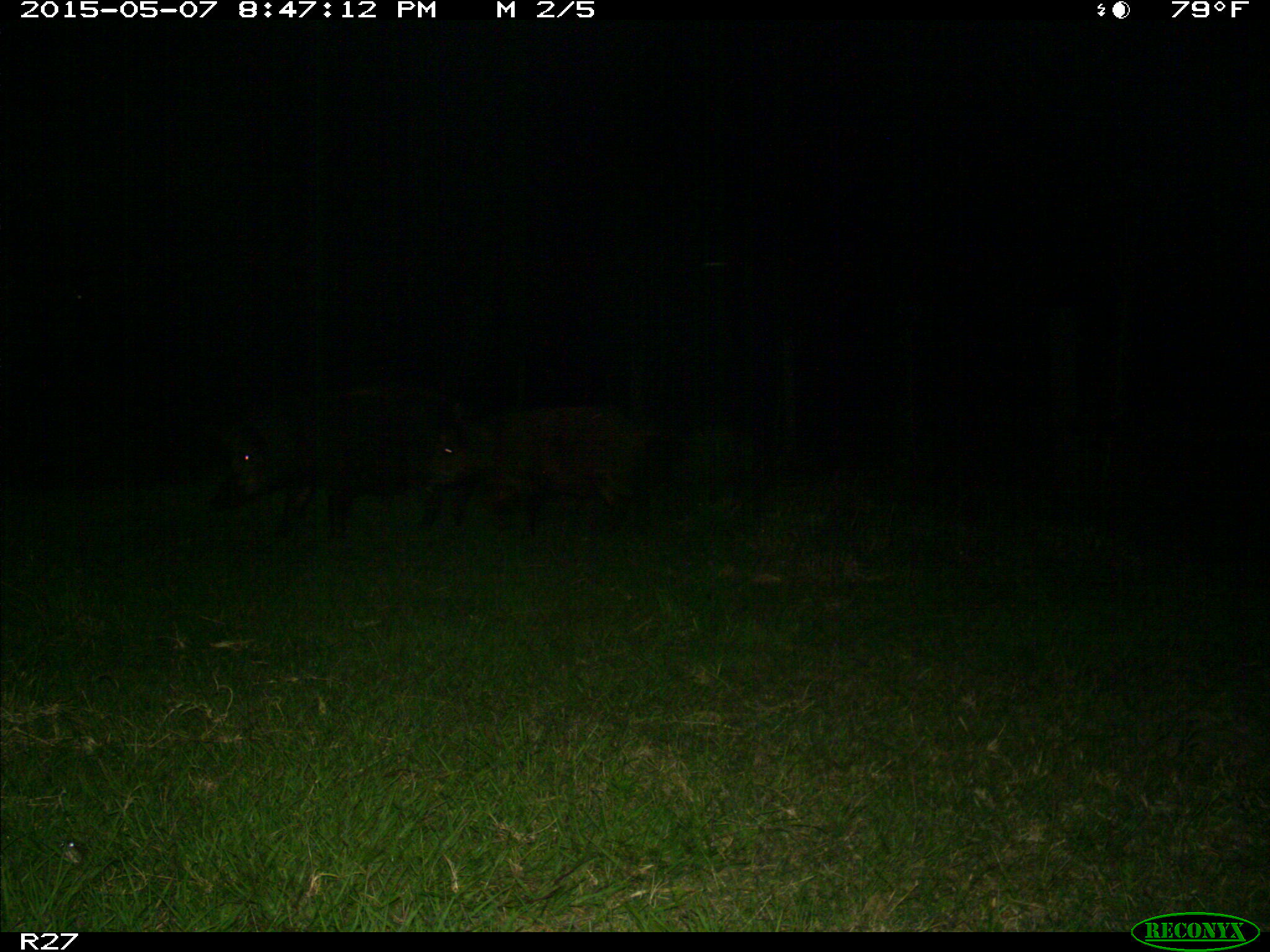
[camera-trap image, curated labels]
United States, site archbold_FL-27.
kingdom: Animalia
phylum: Chordata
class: Mammalia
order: Artiodactyla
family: Suidae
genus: Sus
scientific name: Sus scrofa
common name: wild boar